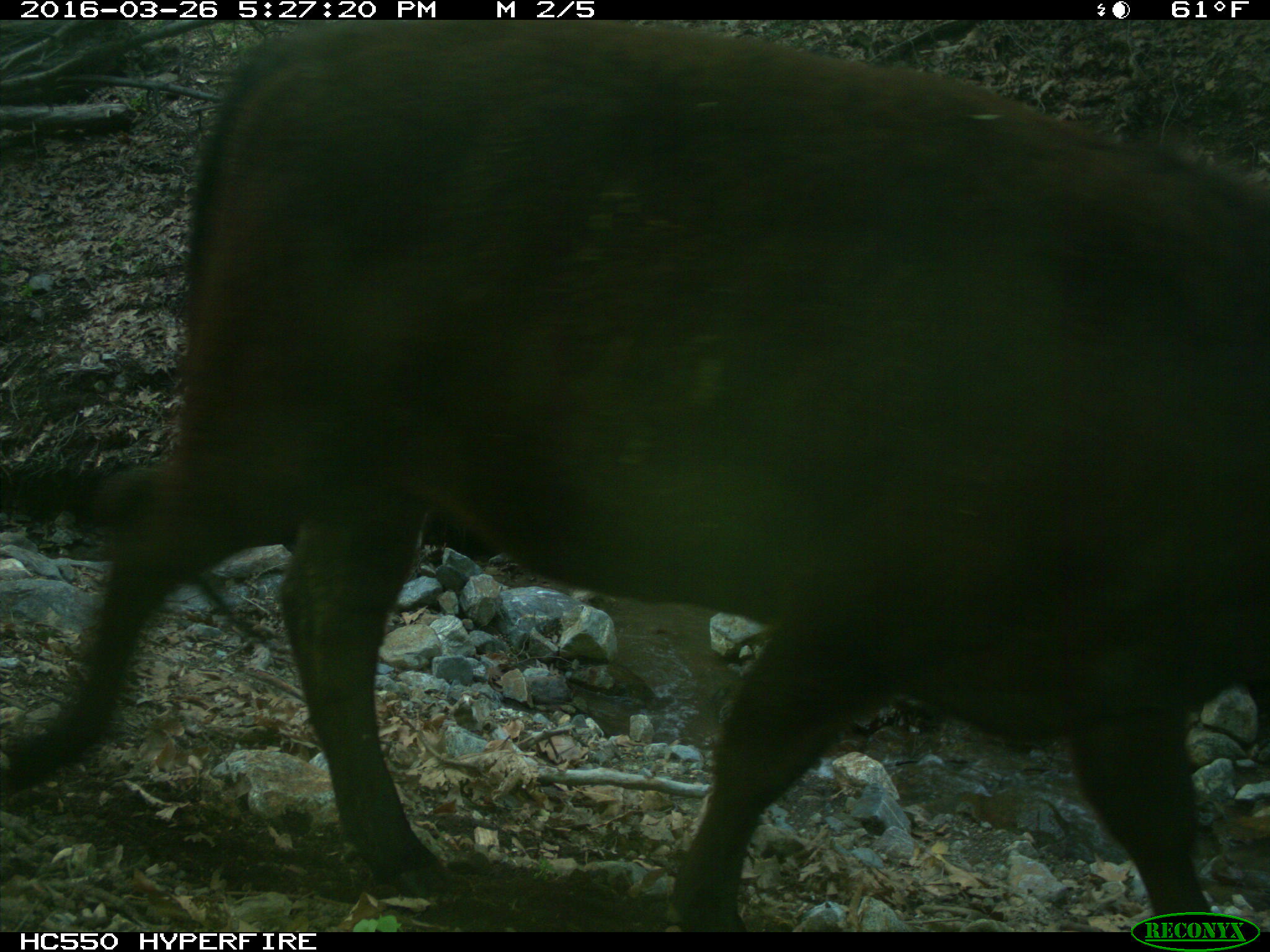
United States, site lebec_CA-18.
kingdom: Animalia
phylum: Chordata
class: Mammalia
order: Artiodactyla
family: Bovidae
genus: Bos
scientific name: Bos taurus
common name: domestic cow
Bos taurus (domestic cow).